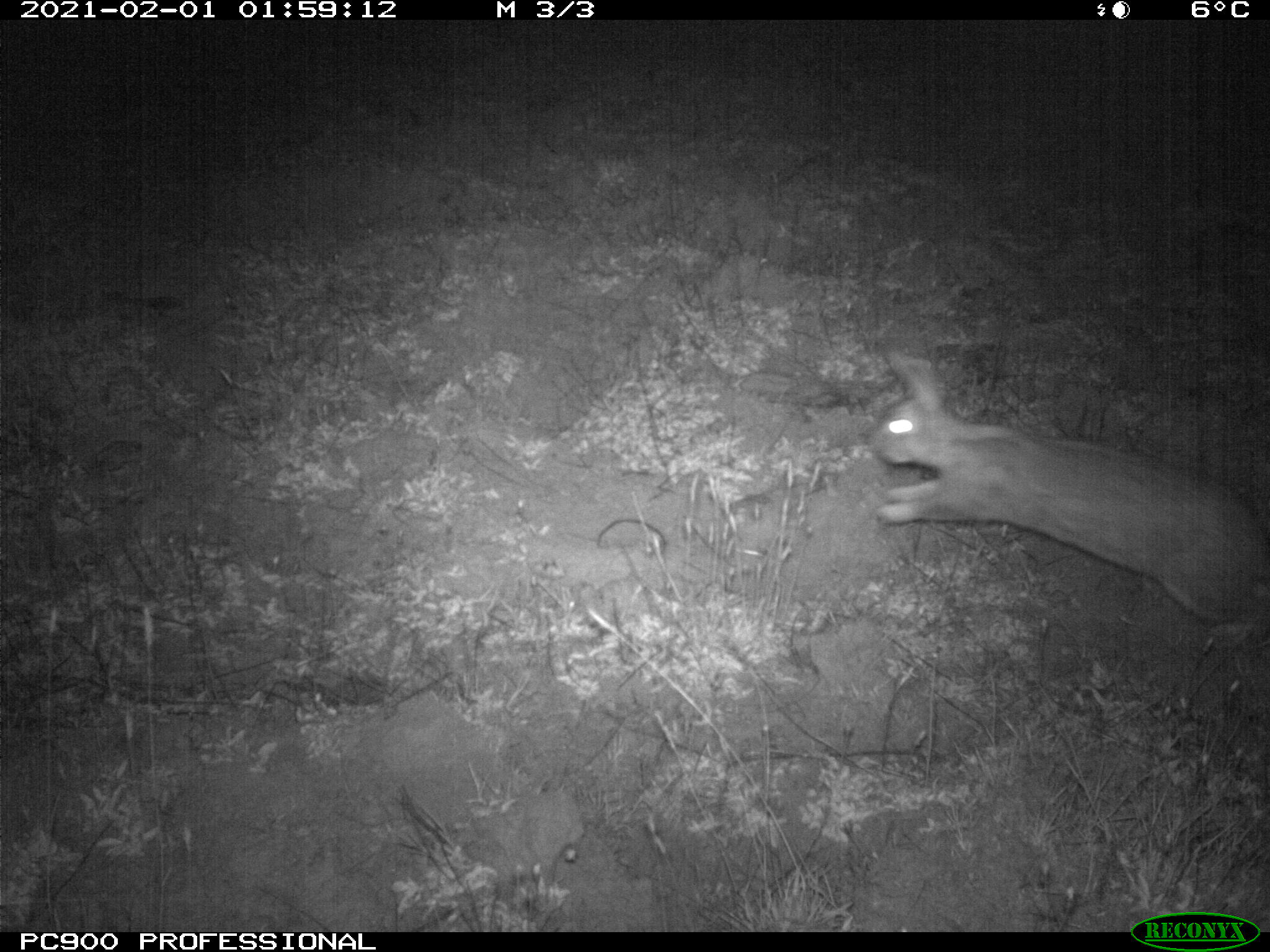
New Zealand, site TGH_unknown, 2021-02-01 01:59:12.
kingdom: Animalia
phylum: Chordata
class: Mammalia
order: Lagomorpha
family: Leporidae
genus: Oryctolagus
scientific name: Oryctolagus cuniculus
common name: european rabbit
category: rabbit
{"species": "rabbit (european rabbit) (Oryctolagus cuniculus)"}